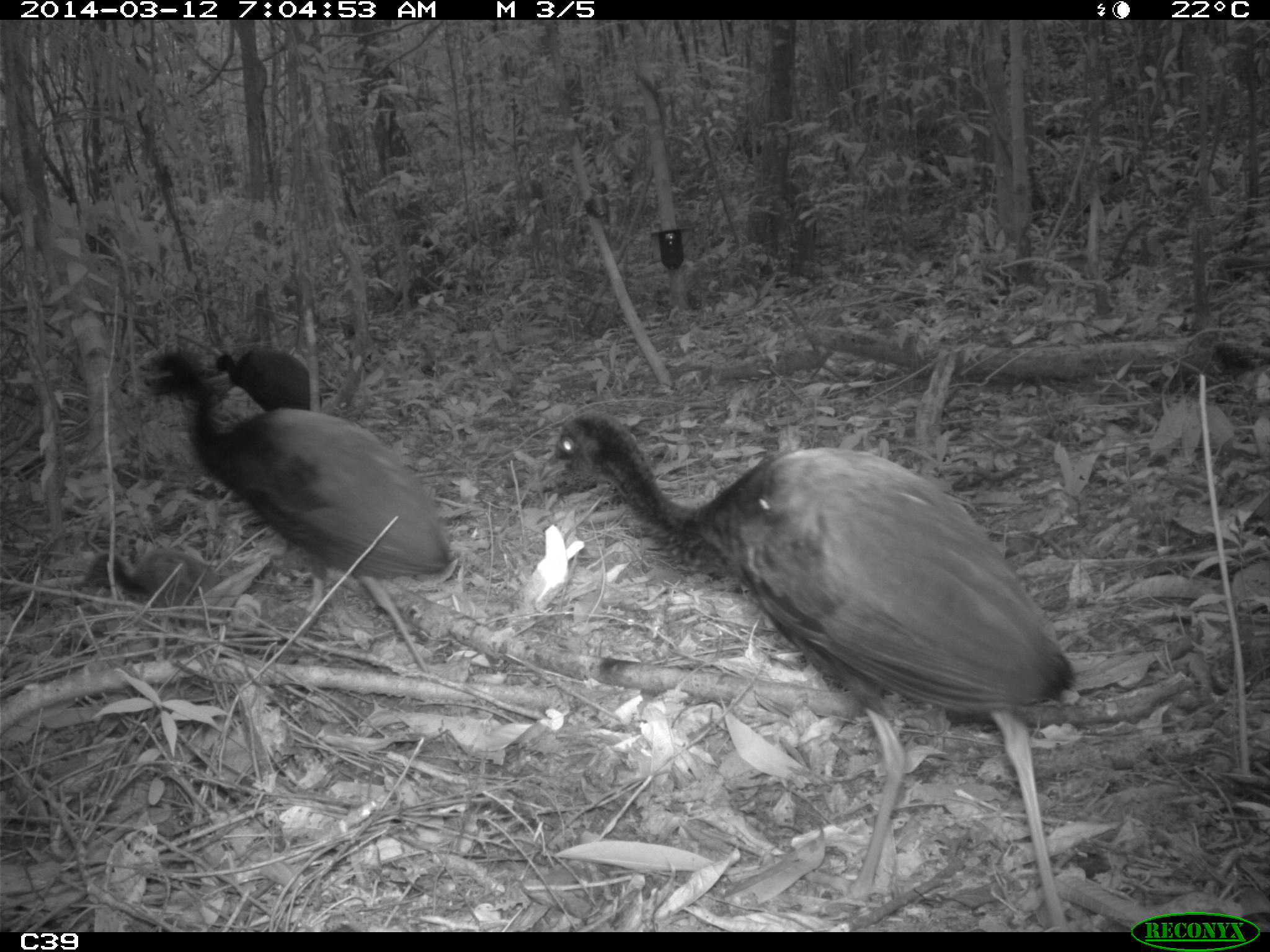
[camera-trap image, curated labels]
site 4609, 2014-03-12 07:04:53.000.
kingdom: Animalia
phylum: Chordata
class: Aves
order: Gruiformes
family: Psophiidae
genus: Psophia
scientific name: Psophia crepitans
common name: gray-winged trumpeter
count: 8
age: adult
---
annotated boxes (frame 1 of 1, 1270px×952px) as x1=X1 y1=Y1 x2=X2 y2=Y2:
psophia crepitans: x1=534 y1=410 x2=1082 y2=932; x1=138 y1=344 x2=452 y2=674; x1=81 y1=545 x2=221 y2=605; x1=205 y1=345 x2=322 y2=413